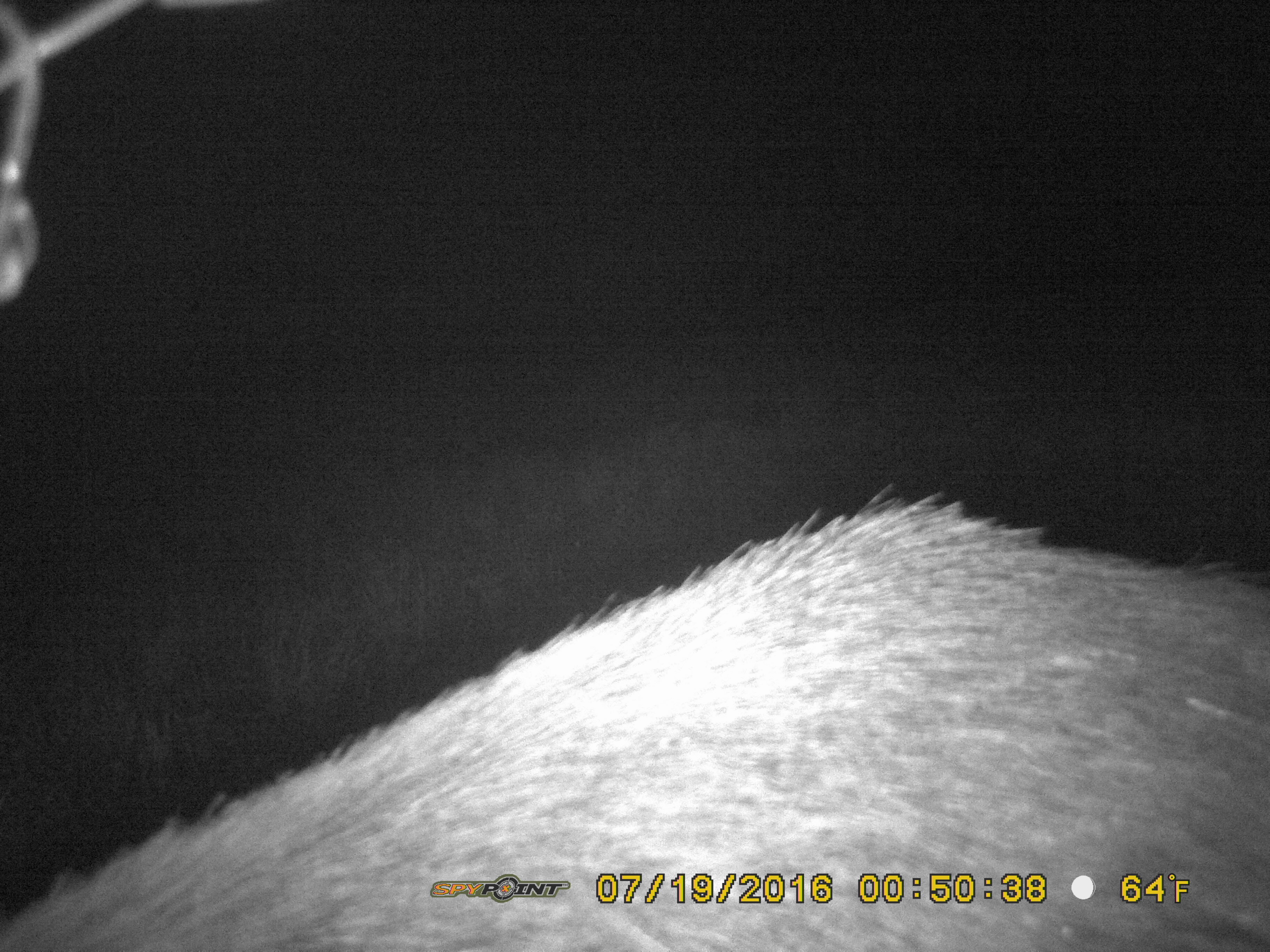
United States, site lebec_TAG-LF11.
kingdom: Animalia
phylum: Chordata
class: Mammalia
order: Artiodactyla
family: Suidae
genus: Sus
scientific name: Sus scrofa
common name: wild boar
Sus scrofa (wild boar).